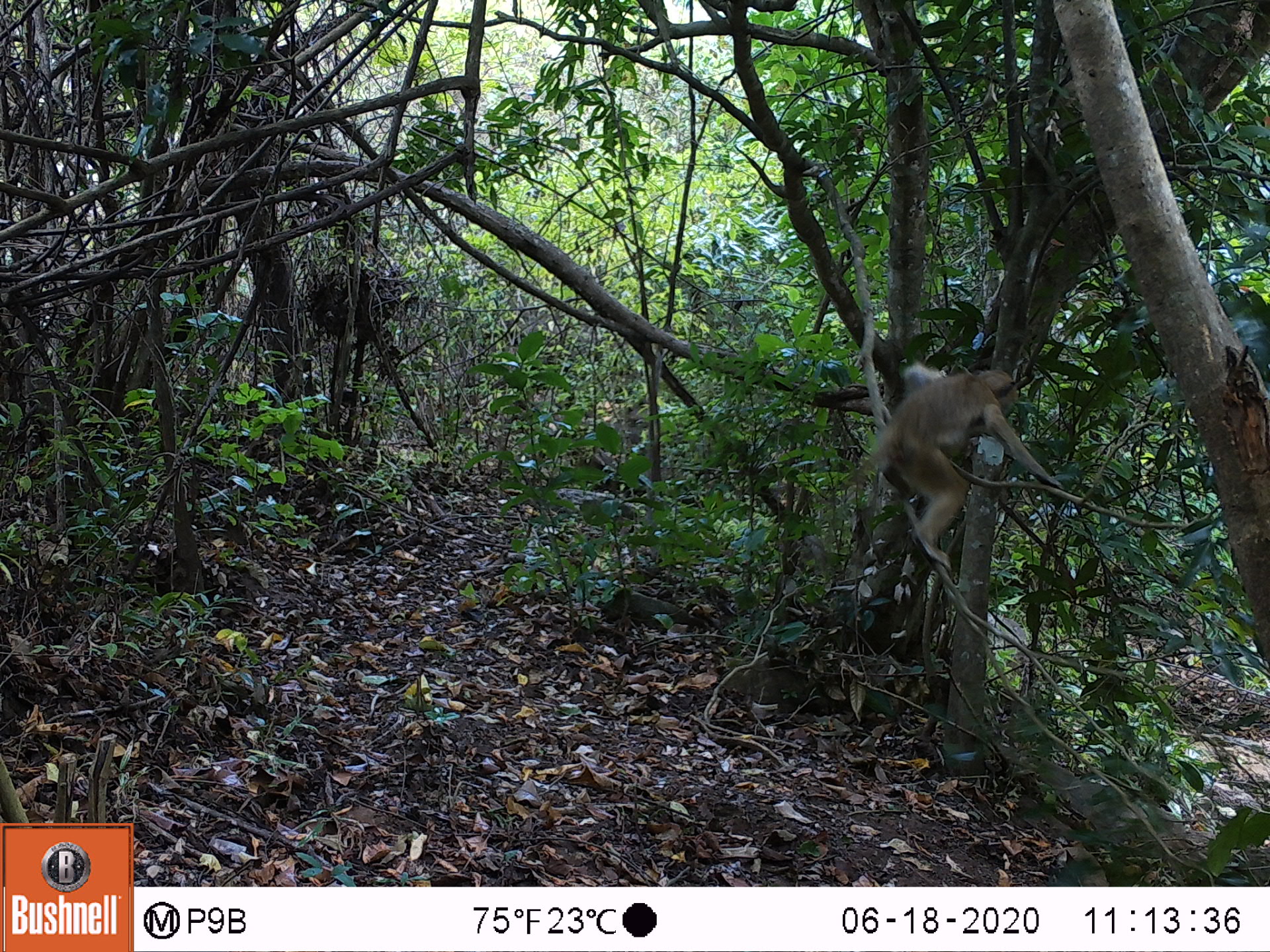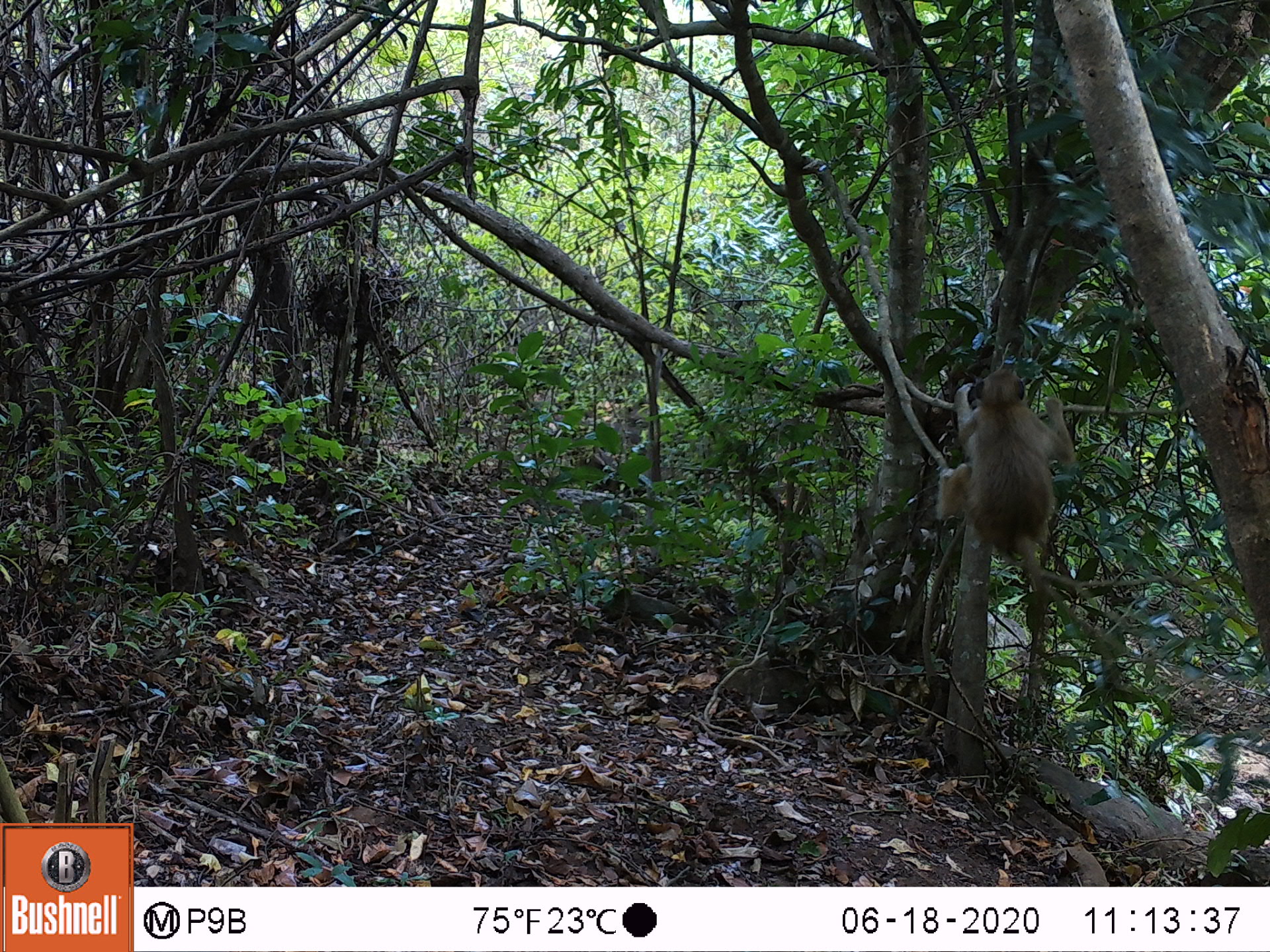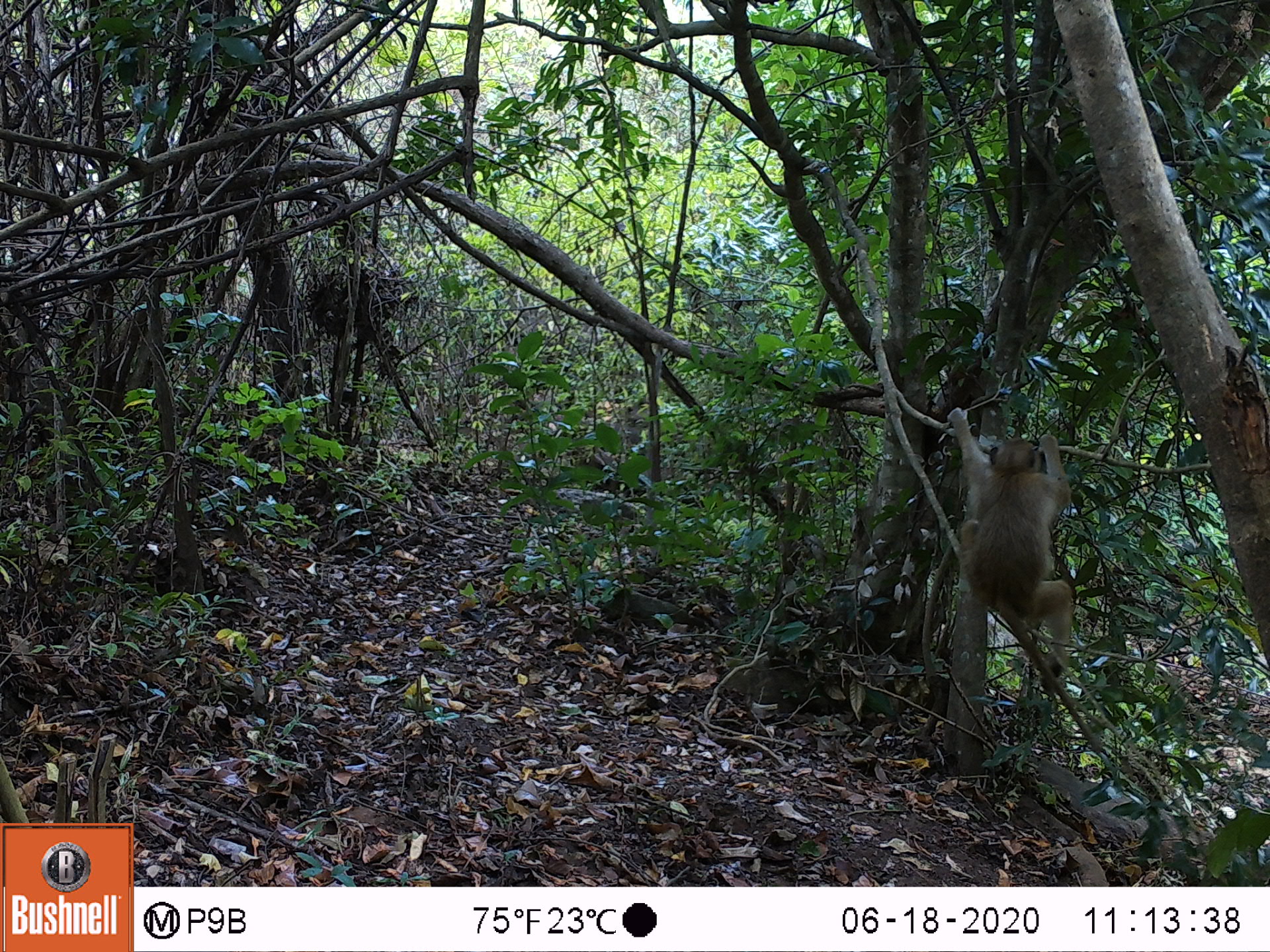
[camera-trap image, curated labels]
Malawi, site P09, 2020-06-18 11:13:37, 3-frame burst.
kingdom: Animalia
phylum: Chordata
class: Mammalia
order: Primates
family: Cercopithecidae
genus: Papio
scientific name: Papio cynocephalus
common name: yellow baboon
Yellow baboon (Papio cynocephalus), count 1.